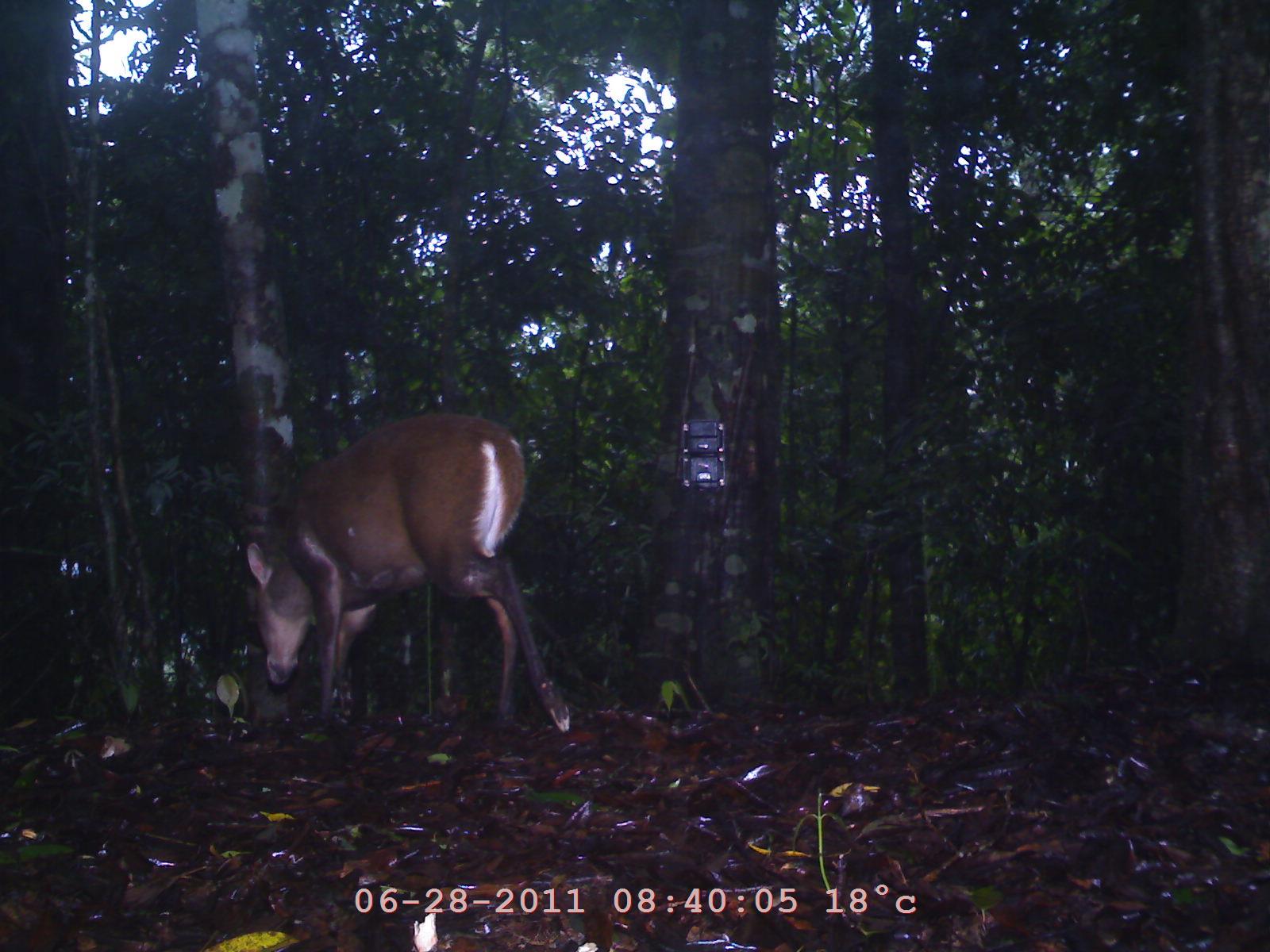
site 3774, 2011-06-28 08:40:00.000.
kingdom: Animalia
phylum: Chordata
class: Mammalia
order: Artiodactyla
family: Cervidae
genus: Muntiacus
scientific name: Muntiacus muntjak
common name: southern red muntjac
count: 1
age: adult